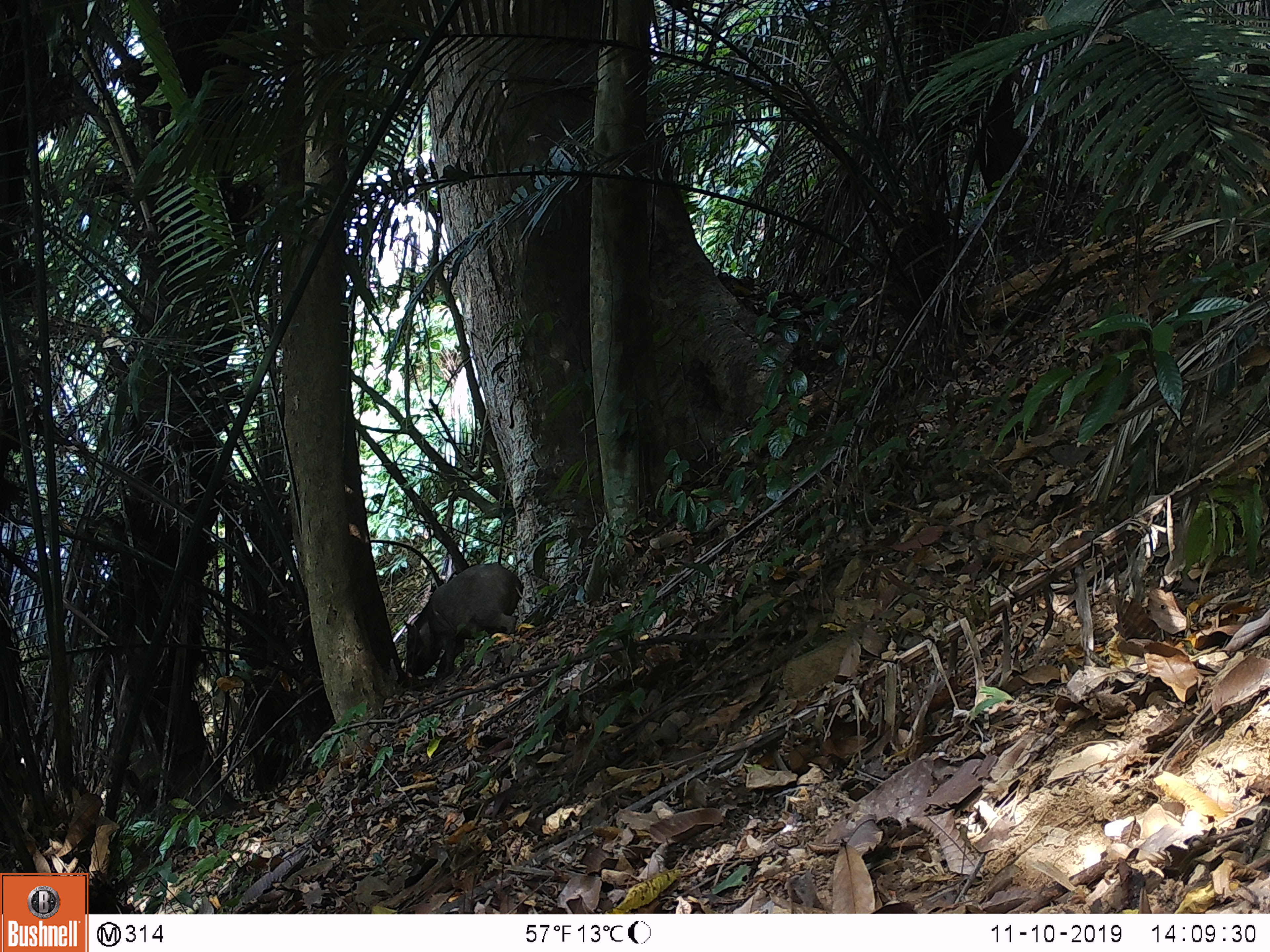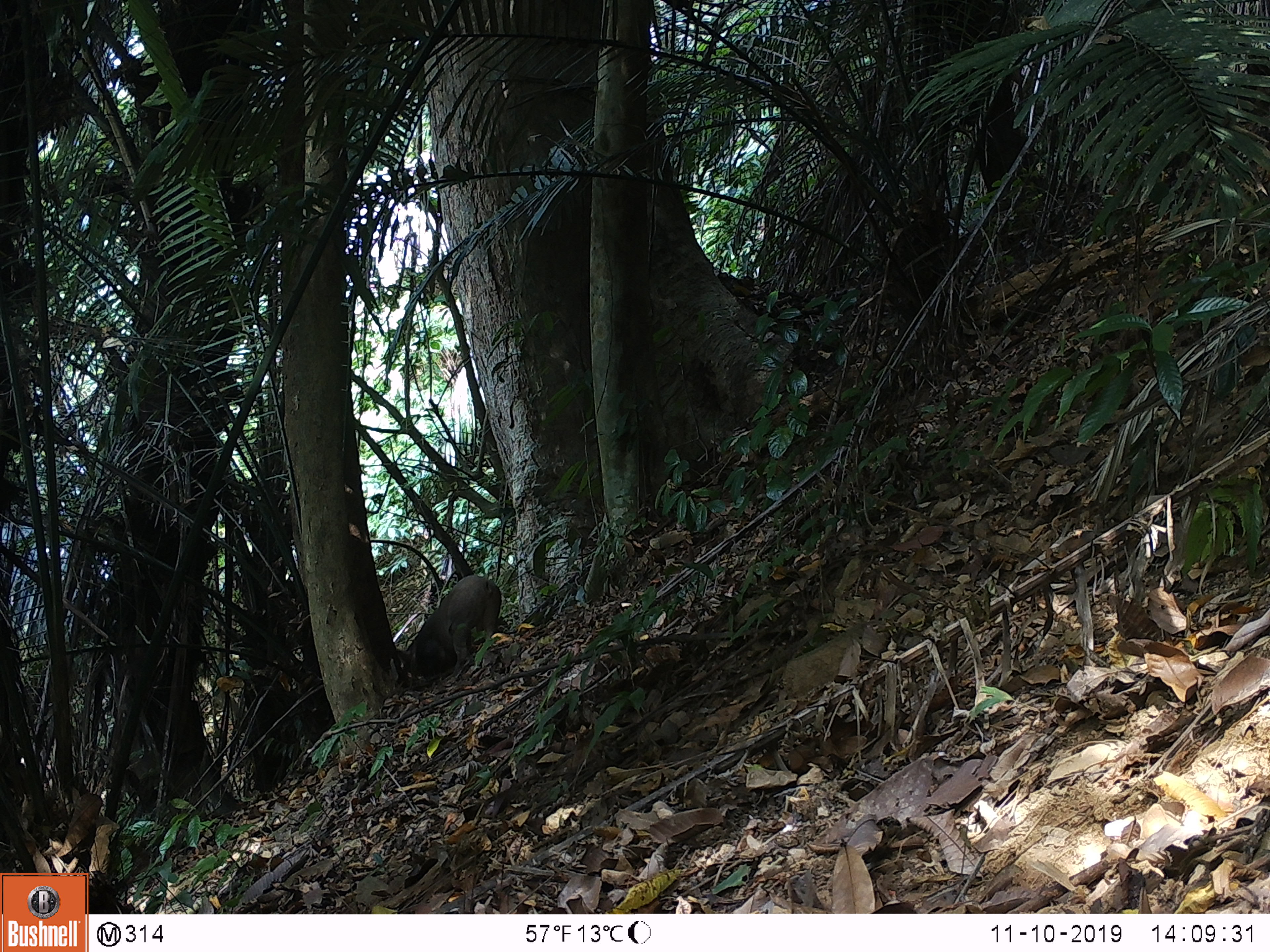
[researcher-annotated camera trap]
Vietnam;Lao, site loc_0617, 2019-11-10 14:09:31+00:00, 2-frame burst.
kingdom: Animalia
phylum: Chordata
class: Mammalia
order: Artiodactyla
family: Suidae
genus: Sus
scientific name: Sus scrofa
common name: eurasian wild pig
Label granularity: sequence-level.